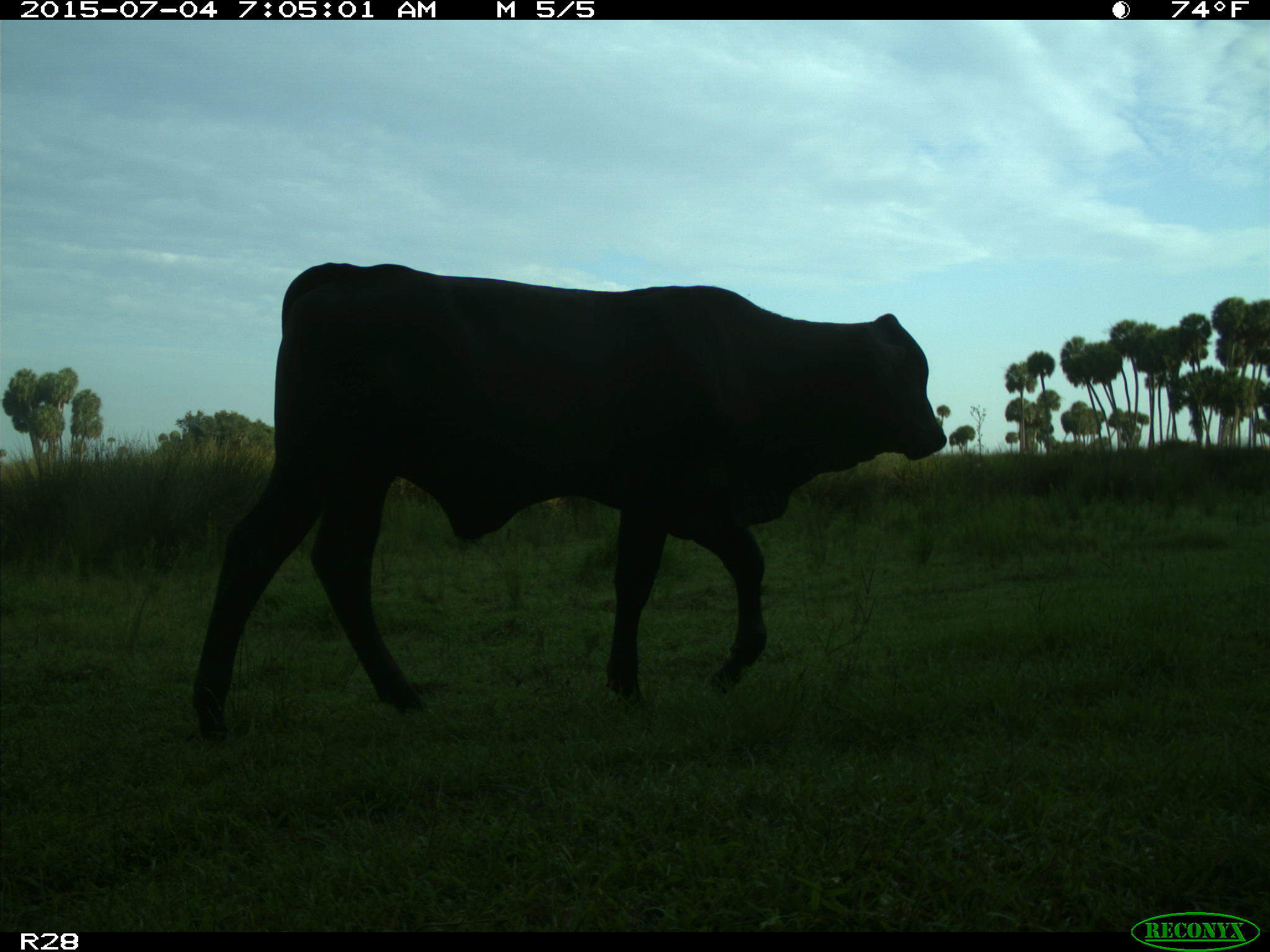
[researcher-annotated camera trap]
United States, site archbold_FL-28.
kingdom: Animalia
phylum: Chordata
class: Mammalia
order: Artiodactyla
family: Bovidae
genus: Bos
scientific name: Bos taurus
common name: domestic cow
Bos taurus (domestic cow).